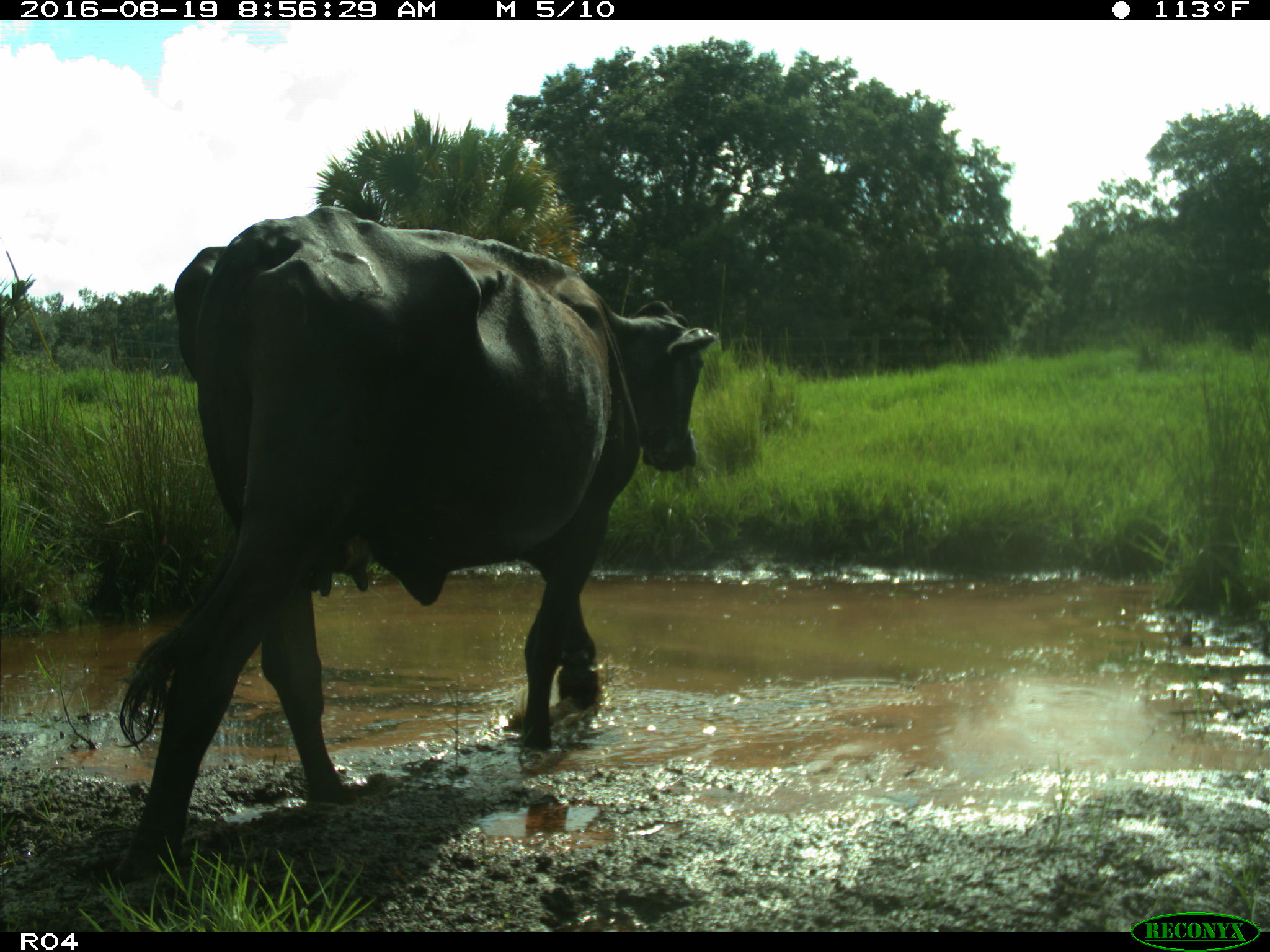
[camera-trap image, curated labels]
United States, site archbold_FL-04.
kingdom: Animalia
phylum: Chordata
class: Mammalia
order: Artiodactyla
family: Bovidae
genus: Bos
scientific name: Bos taurus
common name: domestic cow